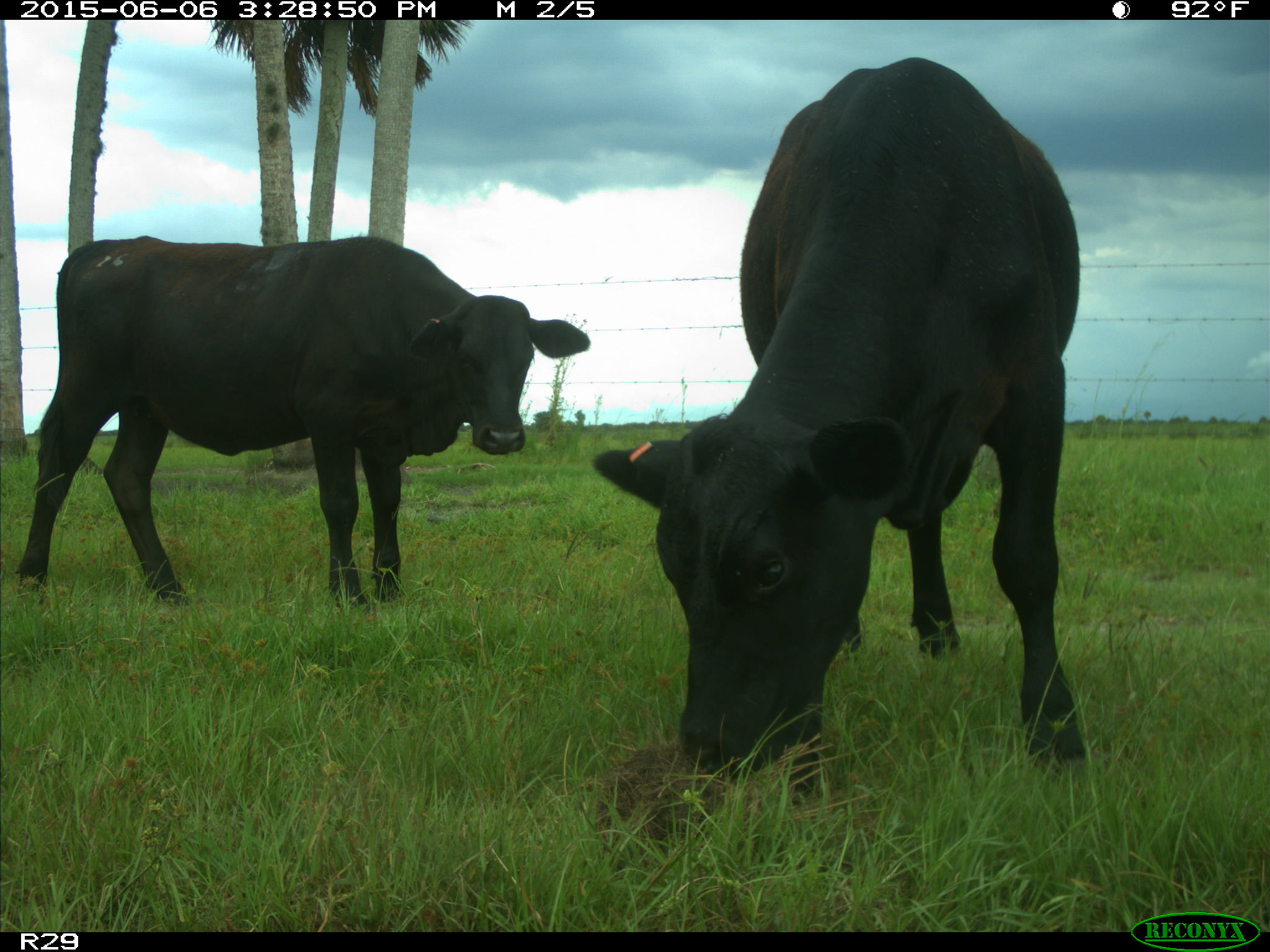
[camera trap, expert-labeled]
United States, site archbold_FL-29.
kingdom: Animalia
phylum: Chordata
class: Mammalia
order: Artiodactyla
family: Bovidae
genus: Bos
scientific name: Bos taurus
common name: domestic cow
Bos taurus (domestic cow).